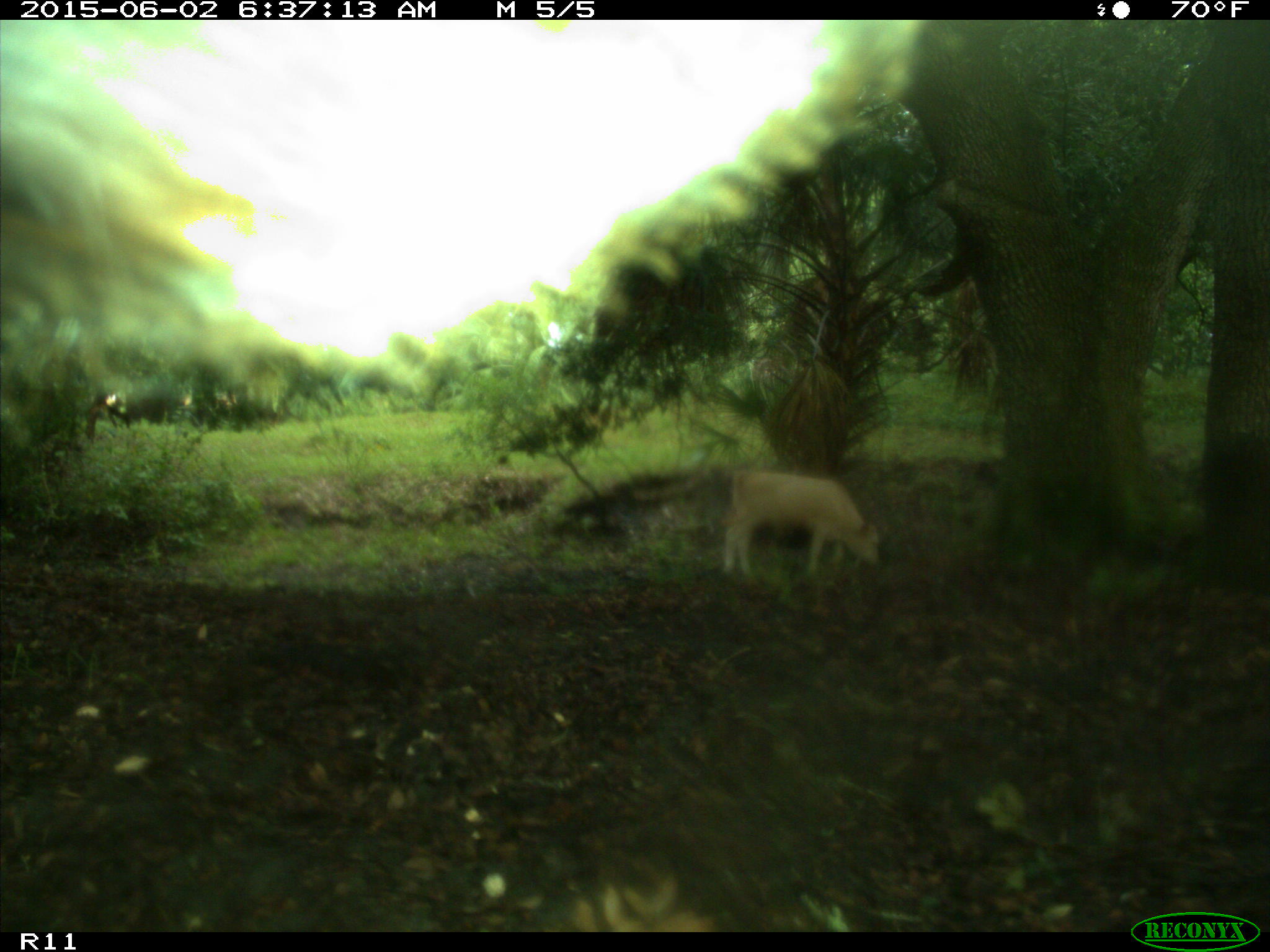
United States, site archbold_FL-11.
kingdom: Animalia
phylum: Chordata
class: Mammalia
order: Artiodactyla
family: Bovidae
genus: Bos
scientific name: Bos taurus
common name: domestic cow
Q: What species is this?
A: Bos taurus (domestic cow).